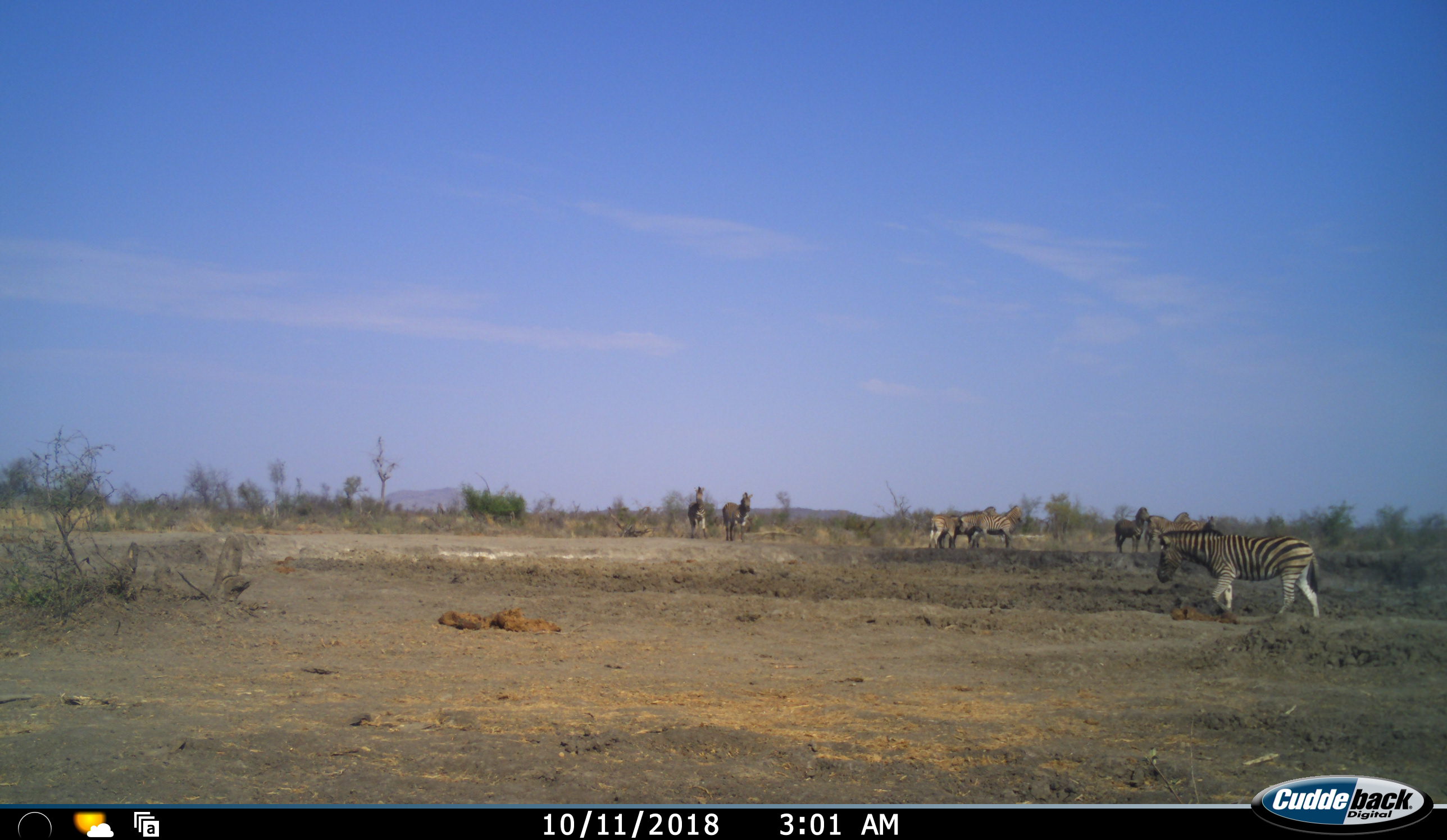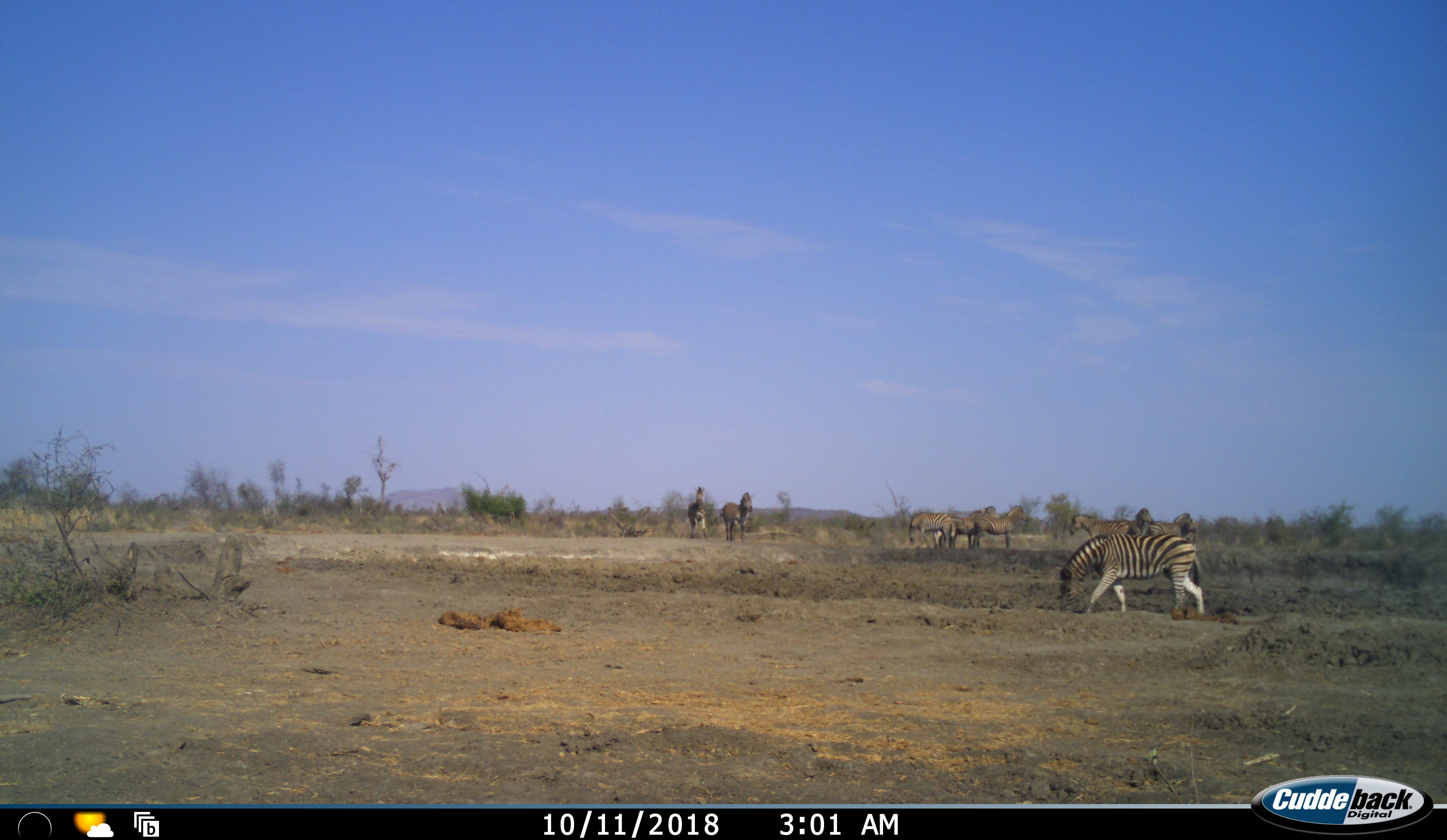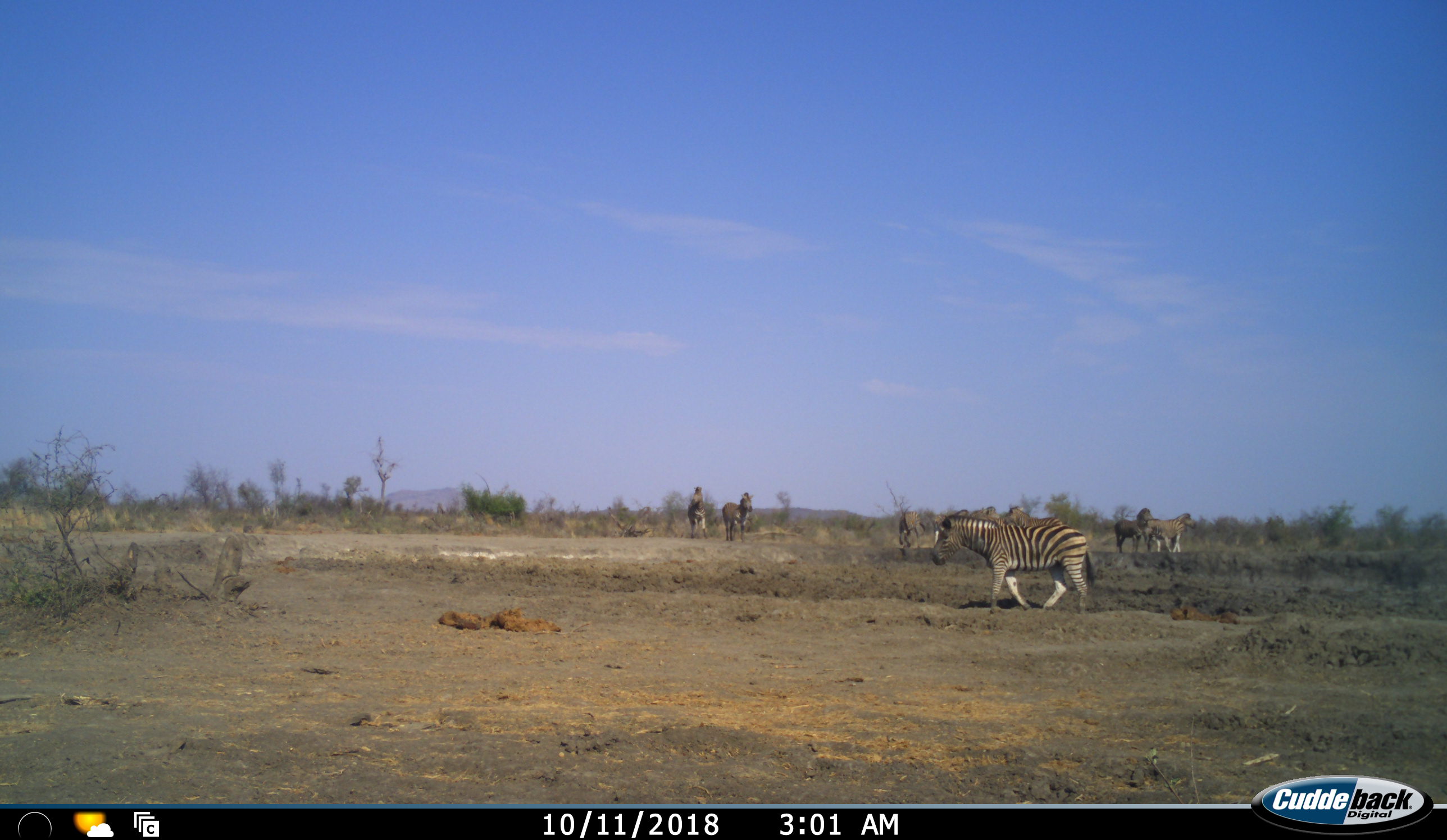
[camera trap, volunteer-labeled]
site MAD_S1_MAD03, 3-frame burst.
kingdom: Animalia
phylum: Chordata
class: Mammalia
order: Perissodactyla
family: Equidae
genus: Equus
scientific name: Equus quagga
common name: plains zebra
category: zebraplains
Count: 9.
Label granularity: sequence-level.